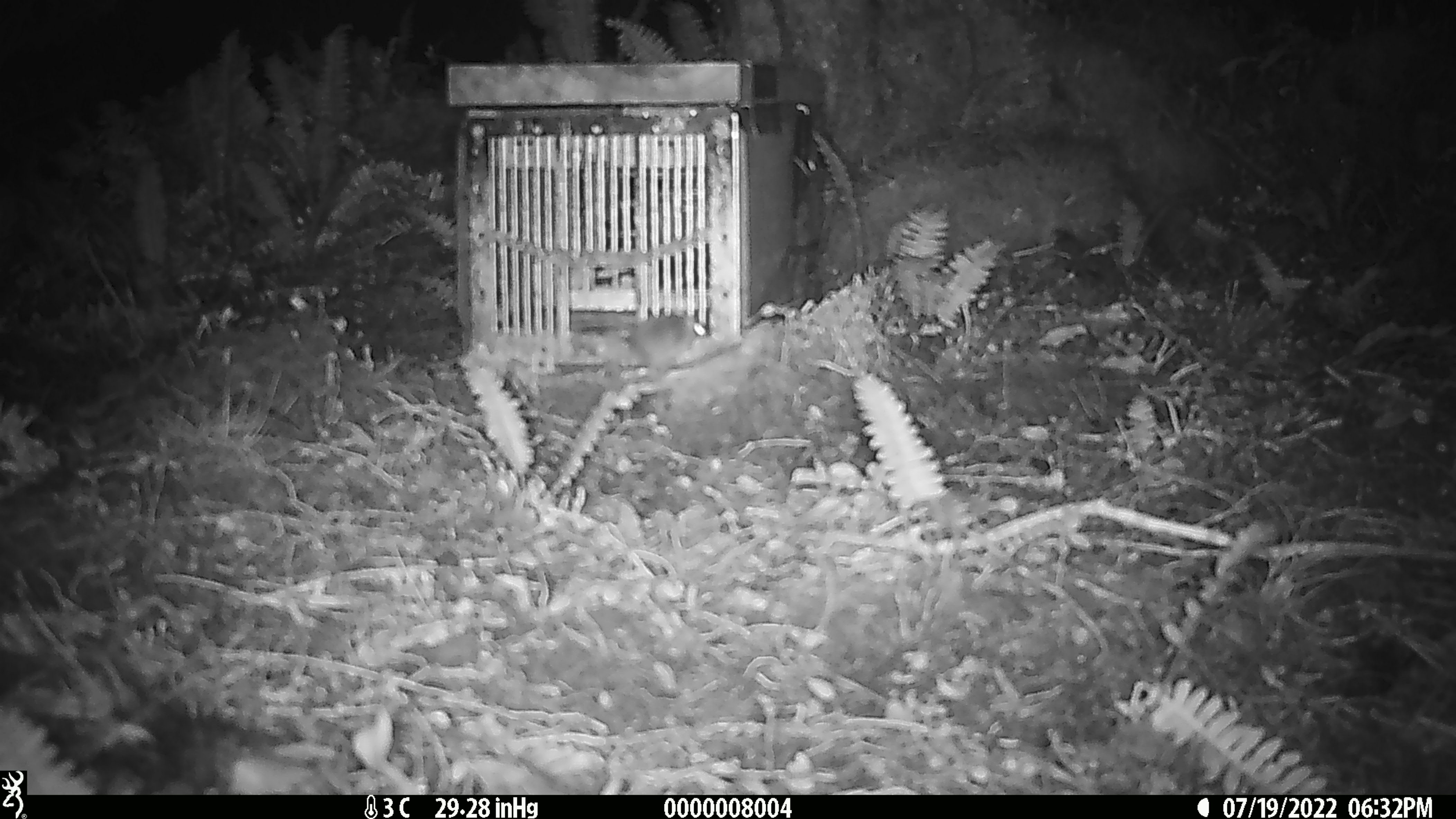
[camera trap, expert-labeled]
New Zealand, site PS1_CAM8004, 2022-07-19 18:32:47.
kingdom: Animalia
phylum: Chordata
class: Mammalia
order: Rodentia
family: Muridae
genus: Mus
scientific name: Mus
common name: mouse